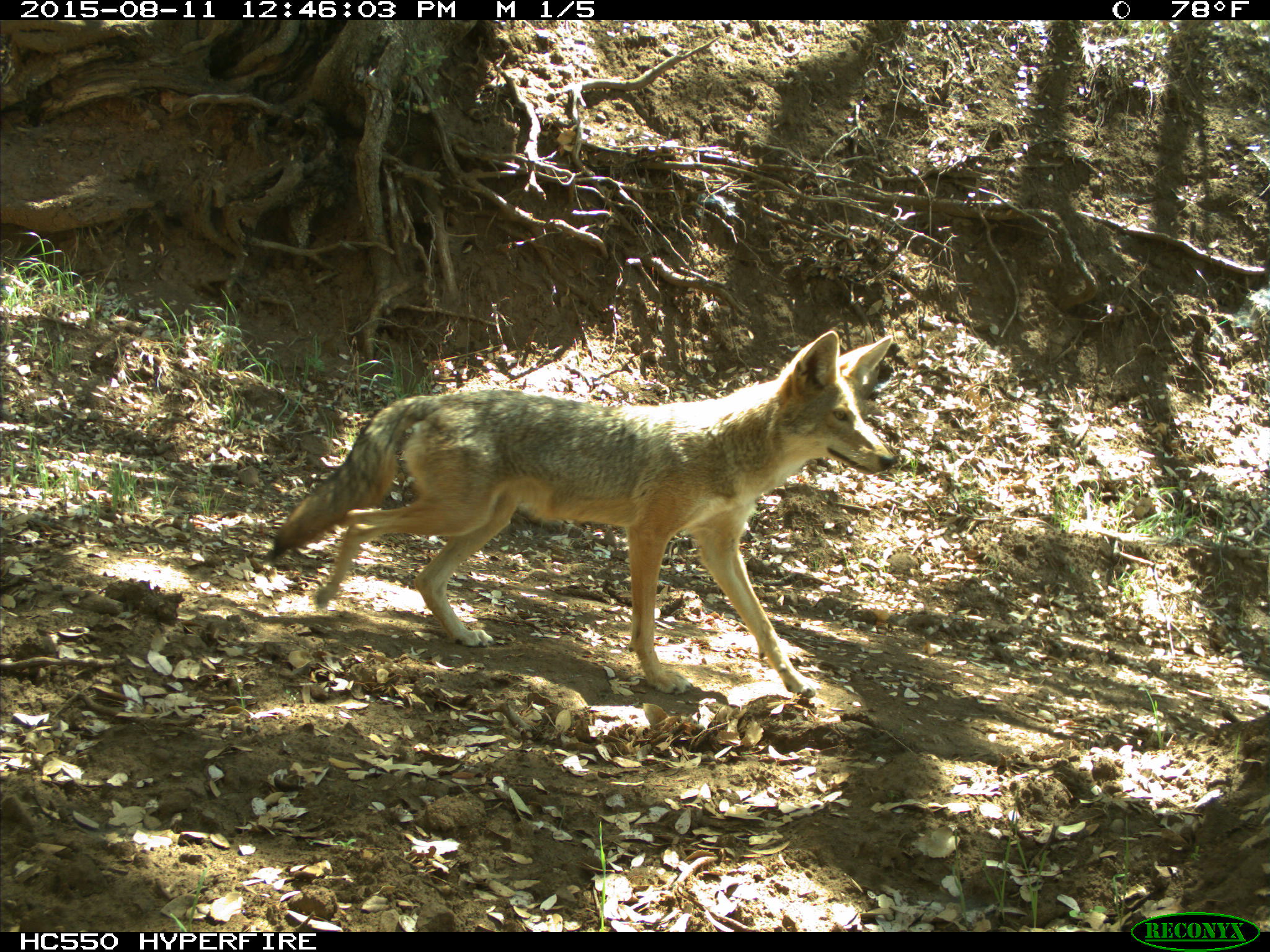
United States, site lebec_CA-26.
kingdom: Animalia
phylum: Chordata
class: Mammalia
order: Carnivora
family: Canidae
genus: Canis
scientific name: Canis latrans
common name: coyote